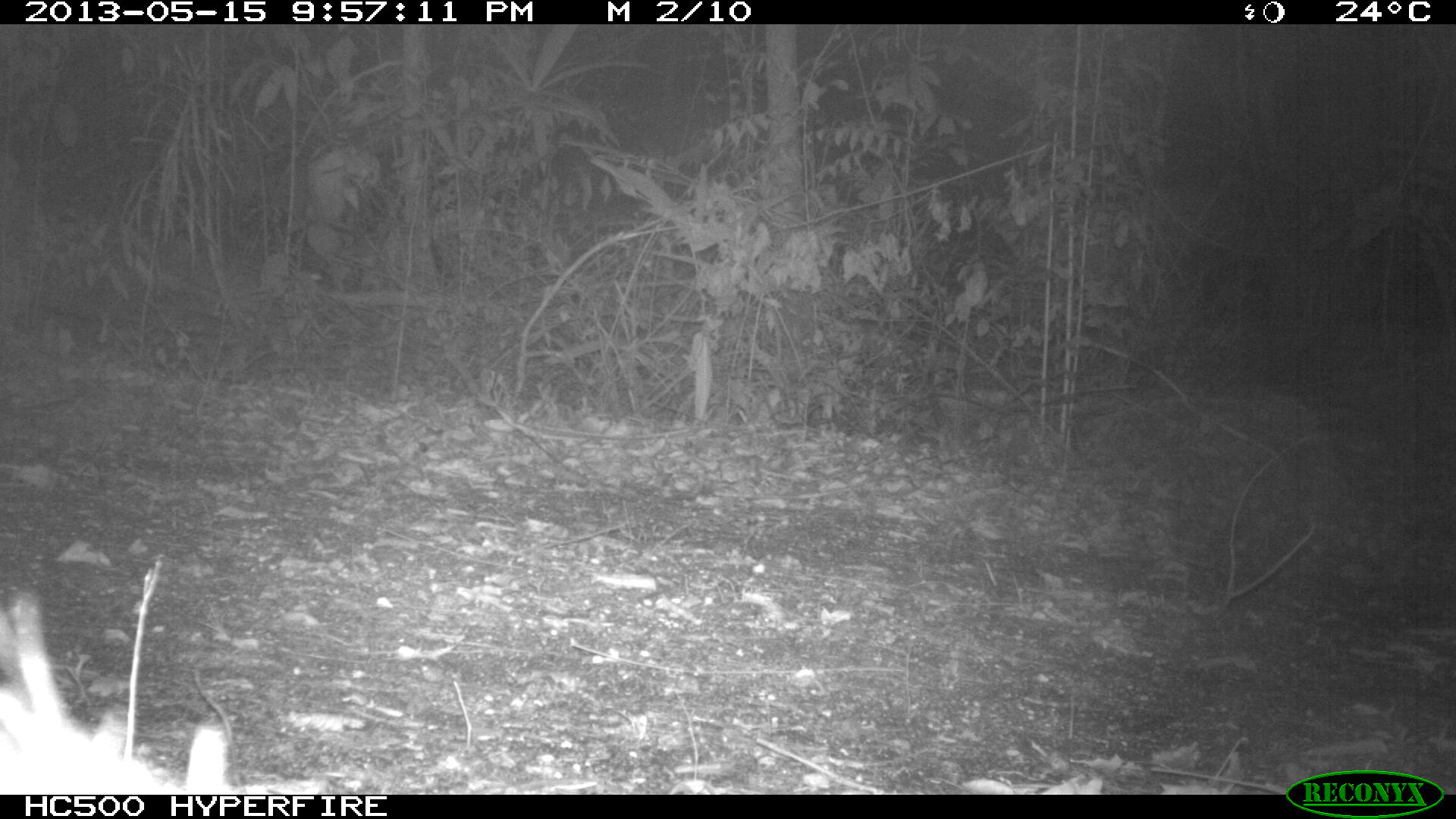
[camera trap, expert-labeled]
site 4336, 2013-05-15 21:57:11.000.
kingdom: Animalia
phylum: Chordata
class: Mammalia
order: Didelphimorphia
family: Didelphidae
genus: Didelphis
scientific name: Didelphis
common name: american opossums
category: didelphis sp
Didelphis sp (american opossums) (Didelphis), count 1.